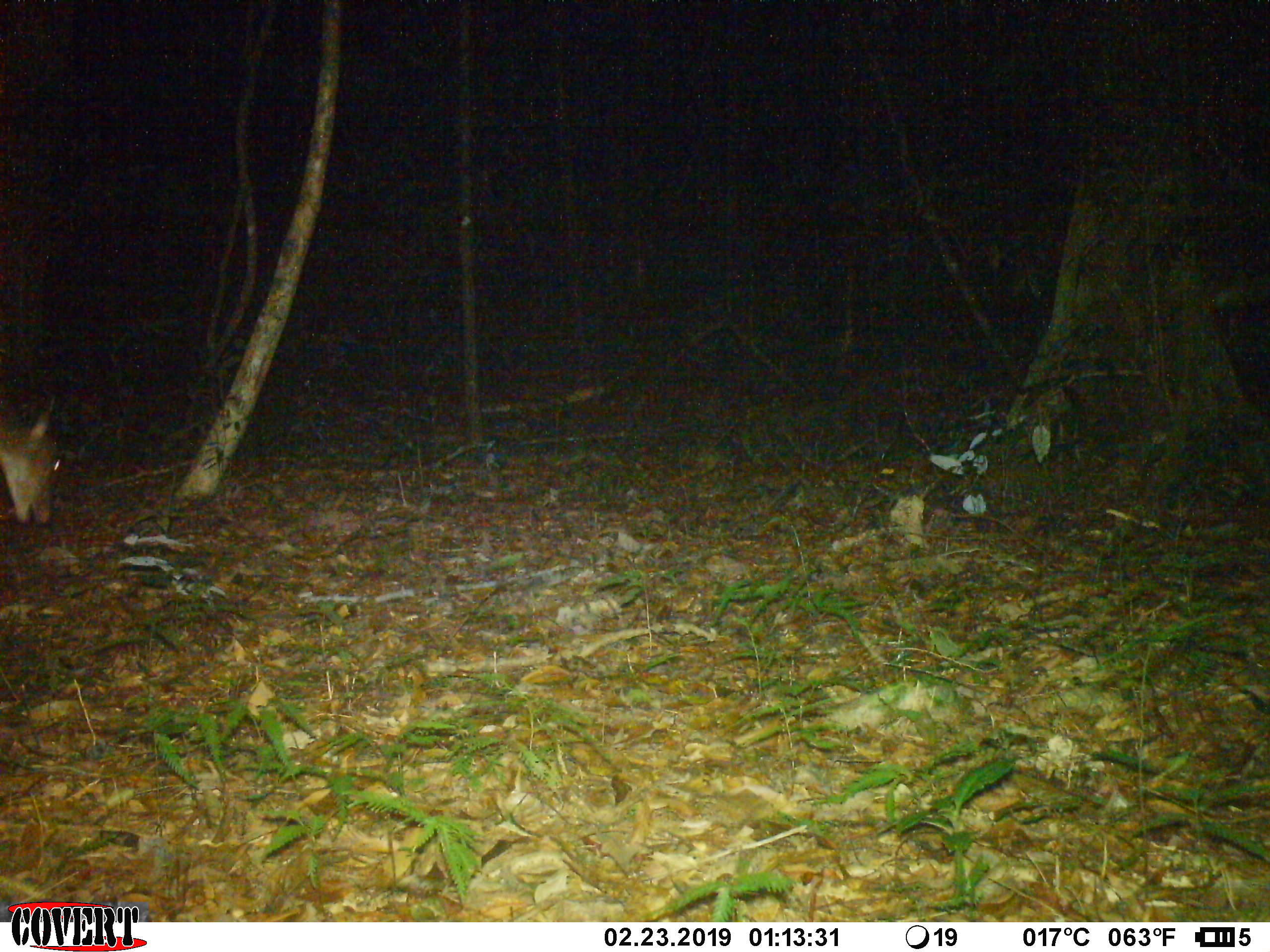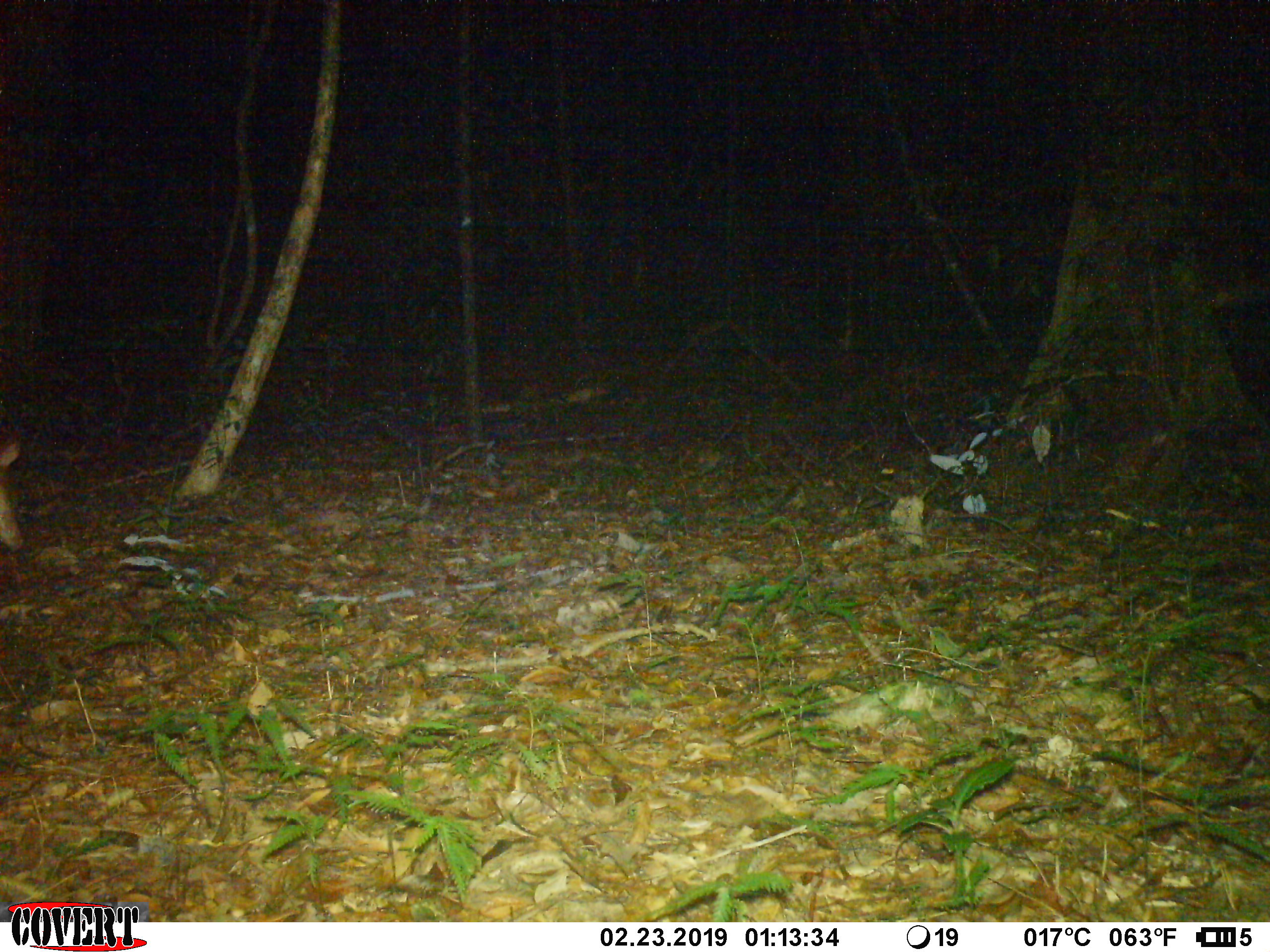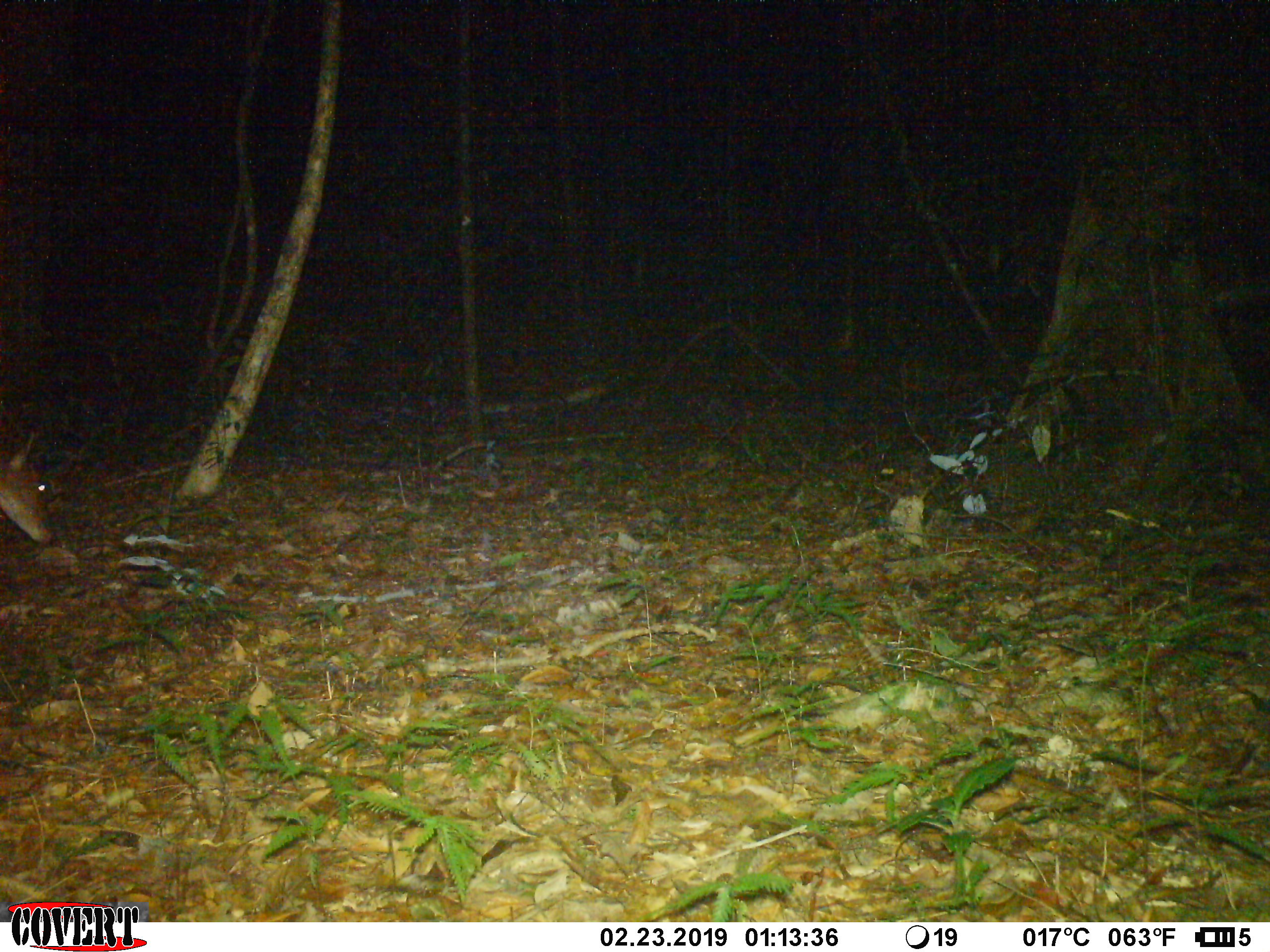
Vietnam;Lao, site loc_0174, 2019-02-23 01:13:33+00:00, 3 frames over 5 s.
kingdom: Animalia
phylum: Chordata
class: Mammalia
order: Artiodactyla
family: Cervidae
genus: Muntiacus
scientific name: Muntiacus vuquangensis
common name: large-antlered muntjac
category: large antlered muntjac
Large antlered muntjac (large-antlered muntjac) (Muntiacus vuquangensis). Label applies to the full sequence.